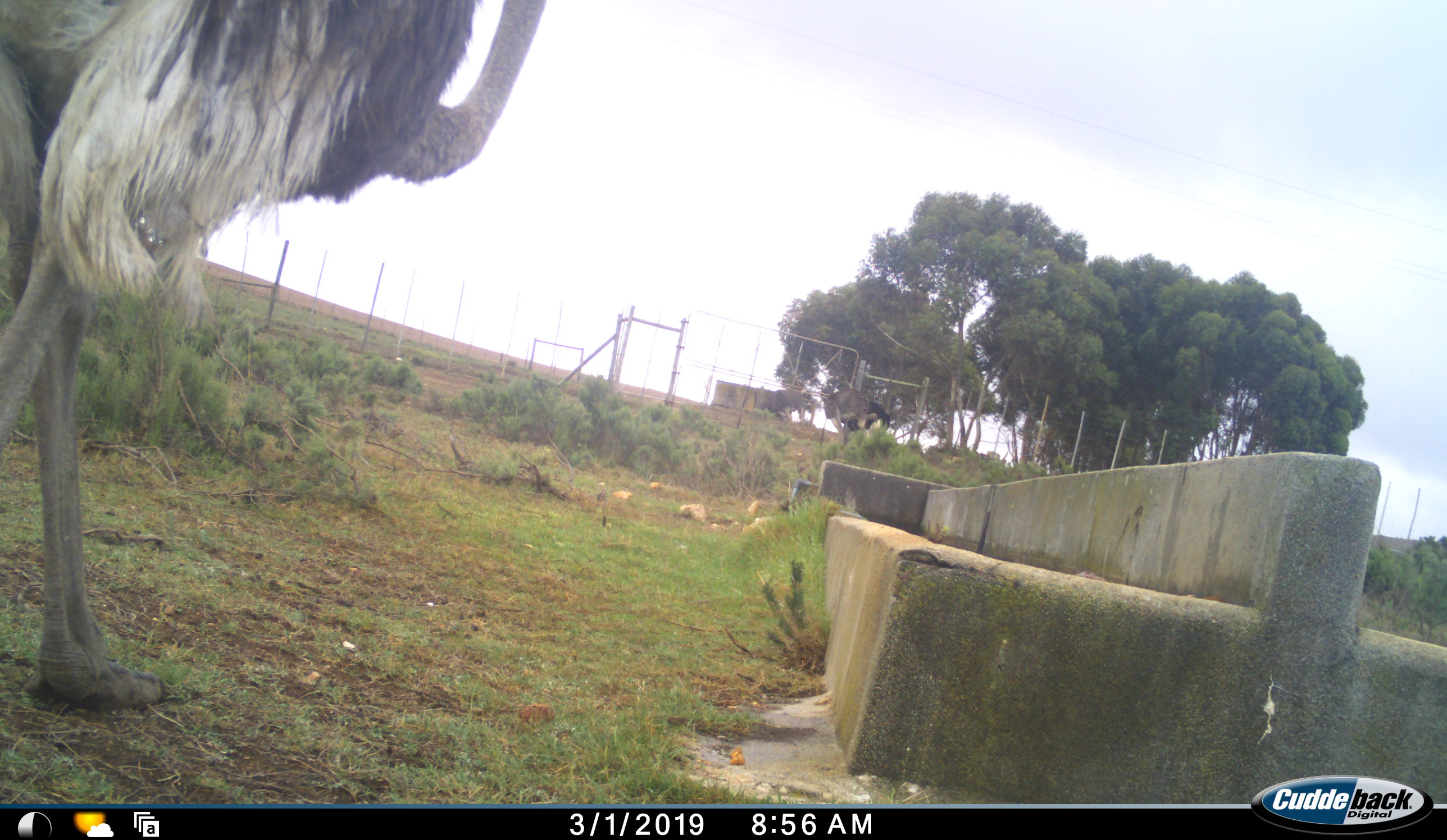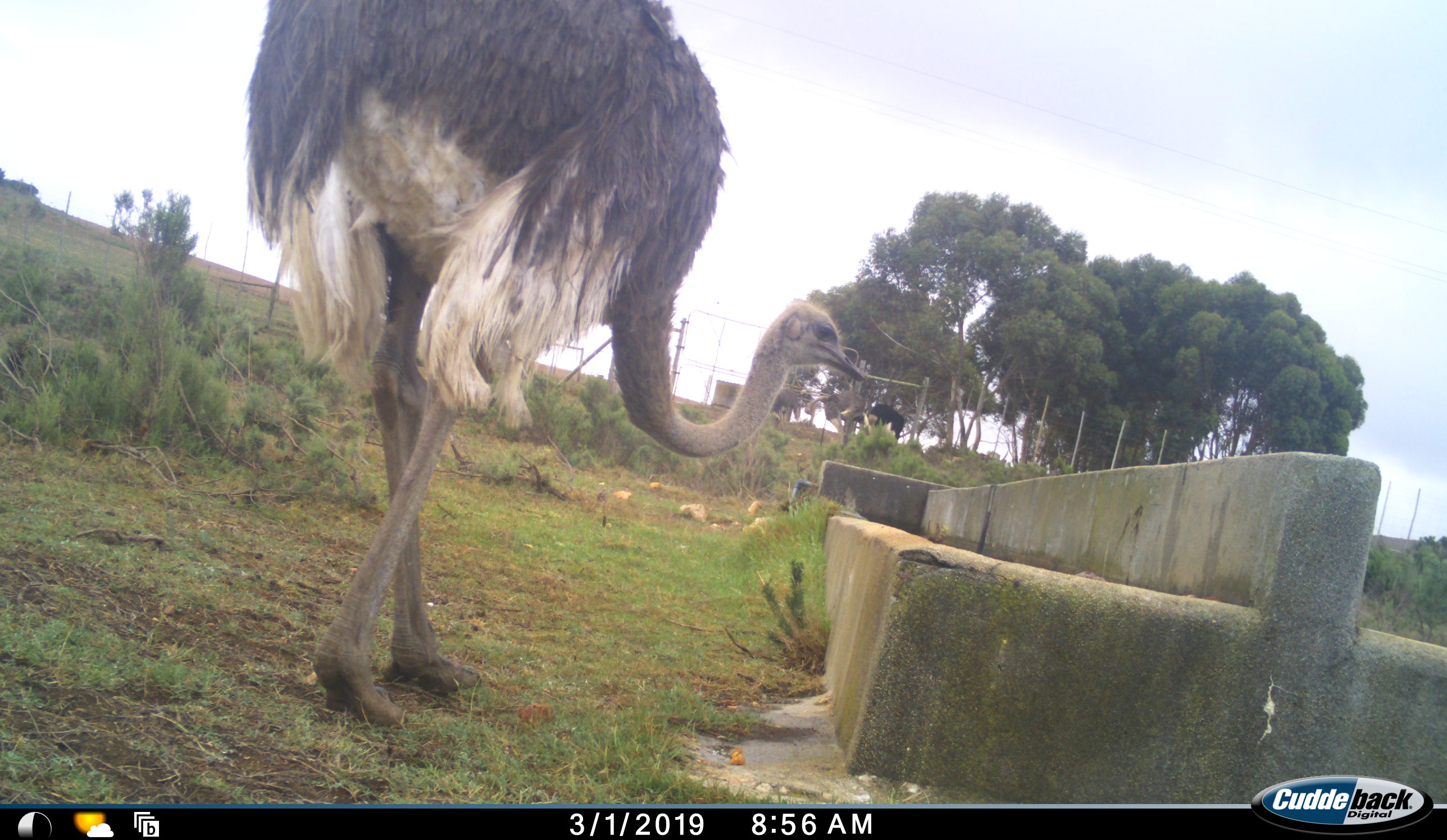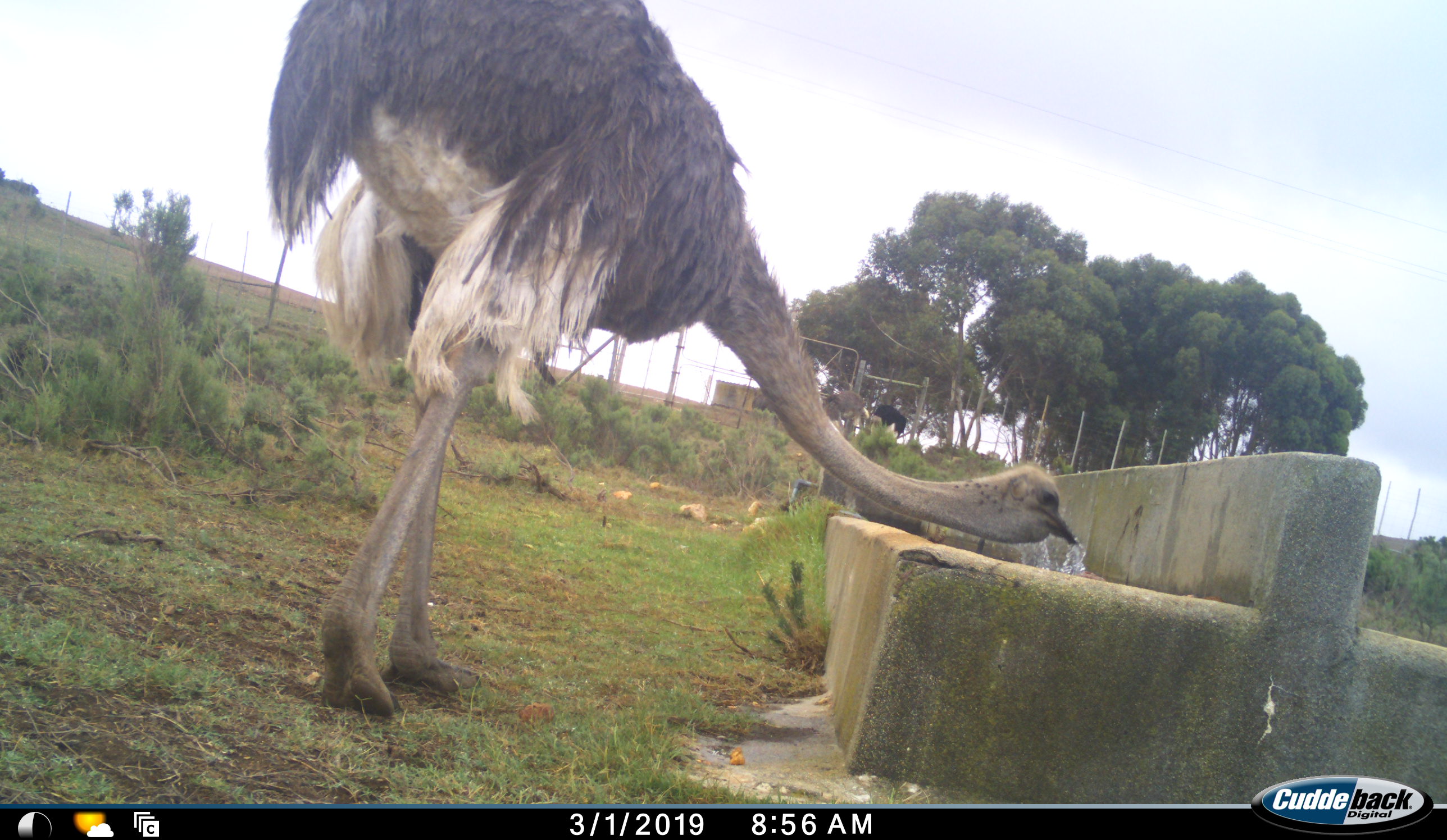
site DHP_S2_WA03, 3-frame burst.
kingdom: Animalia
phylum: Chordata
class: Aves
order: Struthioniformes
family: Struthionidae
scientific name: Struthionidae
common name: ostrich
Ostrich (Struthionidae), count 2. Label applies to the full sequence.